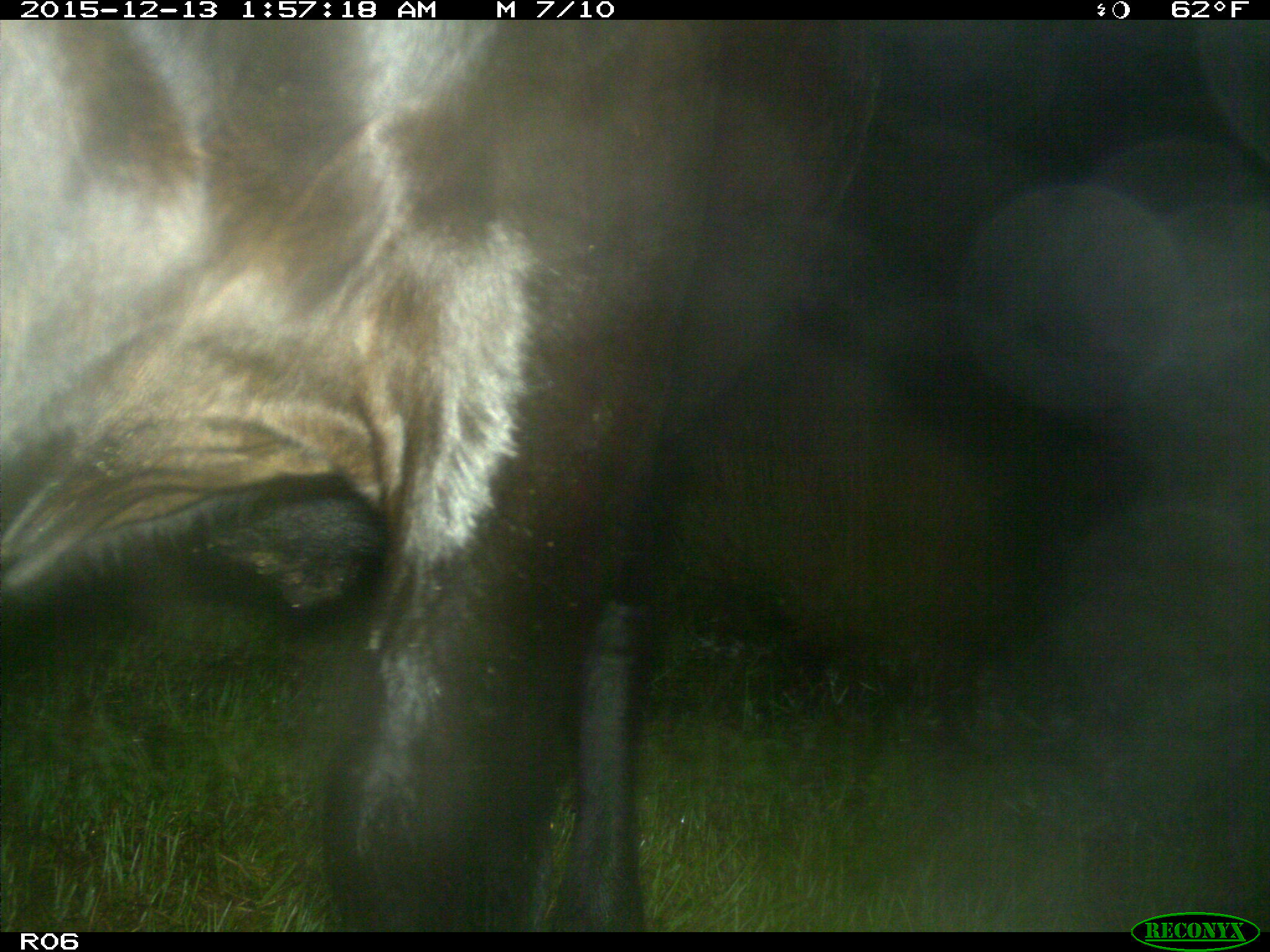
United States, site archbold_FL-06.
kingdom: Animalia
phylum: Chordata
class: Mammalia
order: Artiodactyla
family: Bovidae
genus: Bos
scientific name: Bos taurus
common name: domestic cow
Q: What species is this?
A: Bos taurus (domestic cow).